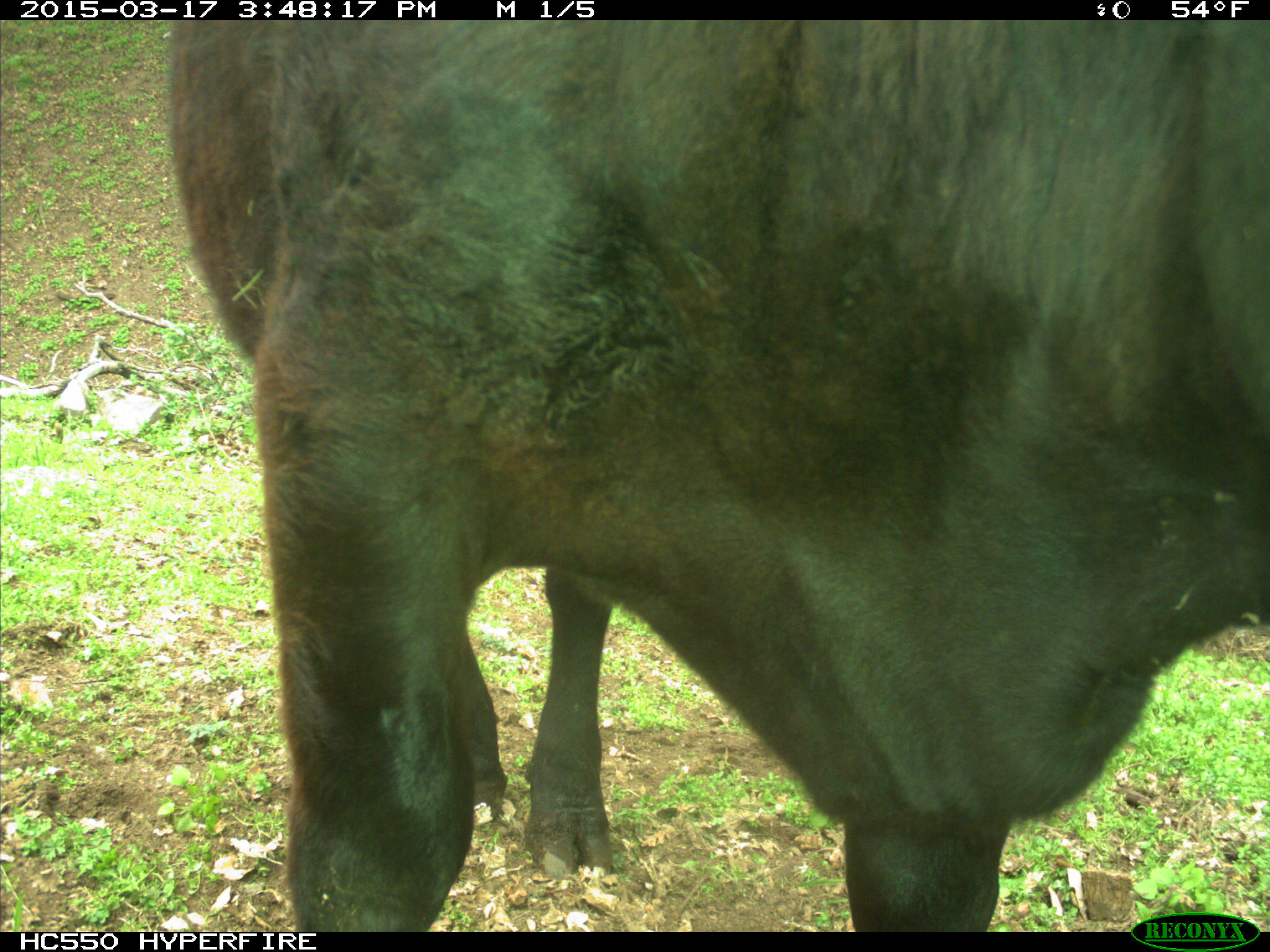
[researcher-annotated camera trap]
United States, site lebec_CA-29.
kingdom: Animalia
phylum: Chordata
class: Mammalia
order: Artiodactyla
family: Bovidae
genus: Bos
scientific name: Bos taurus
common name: domestic cow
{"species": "Bos taurus (domestic cow)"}